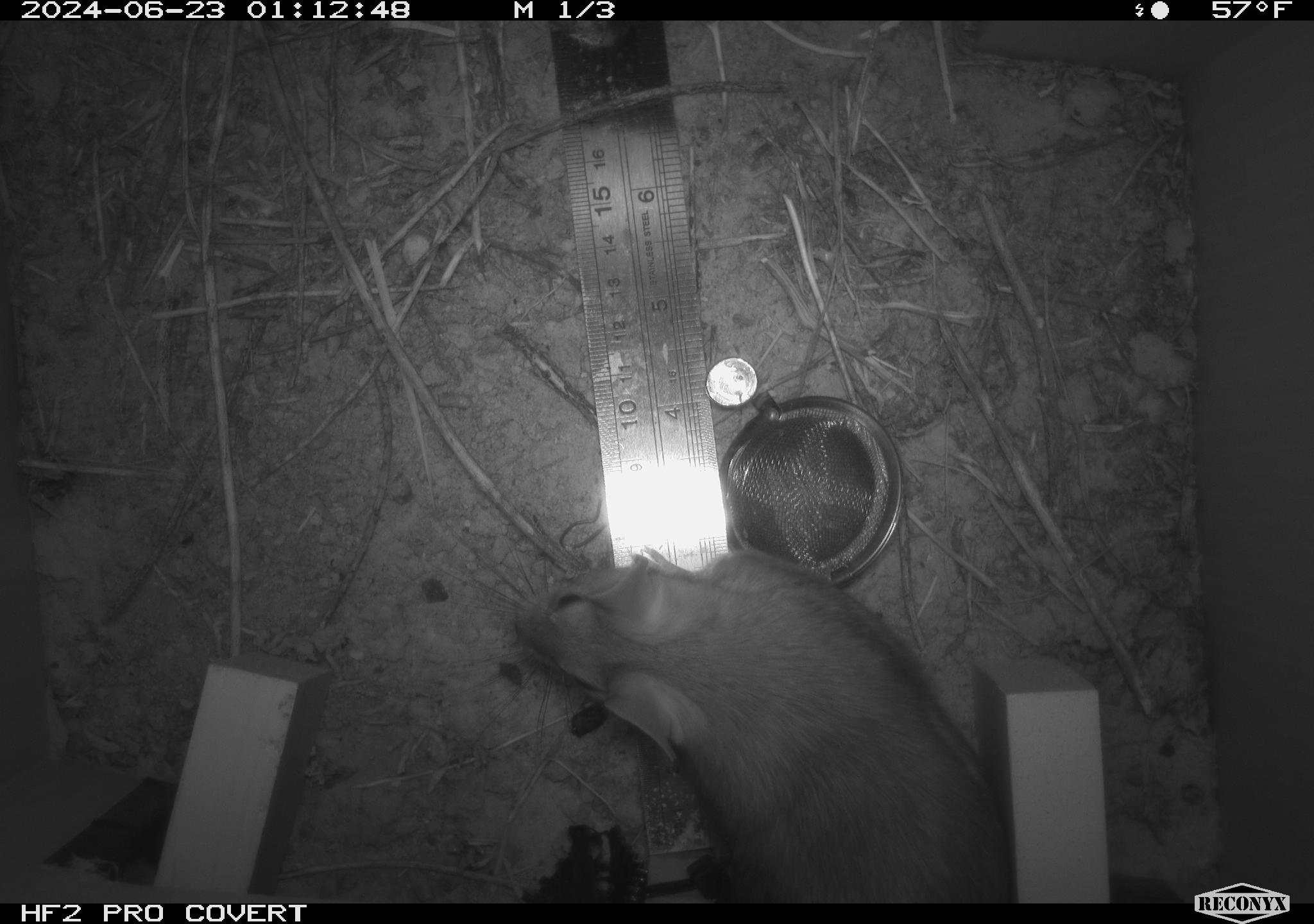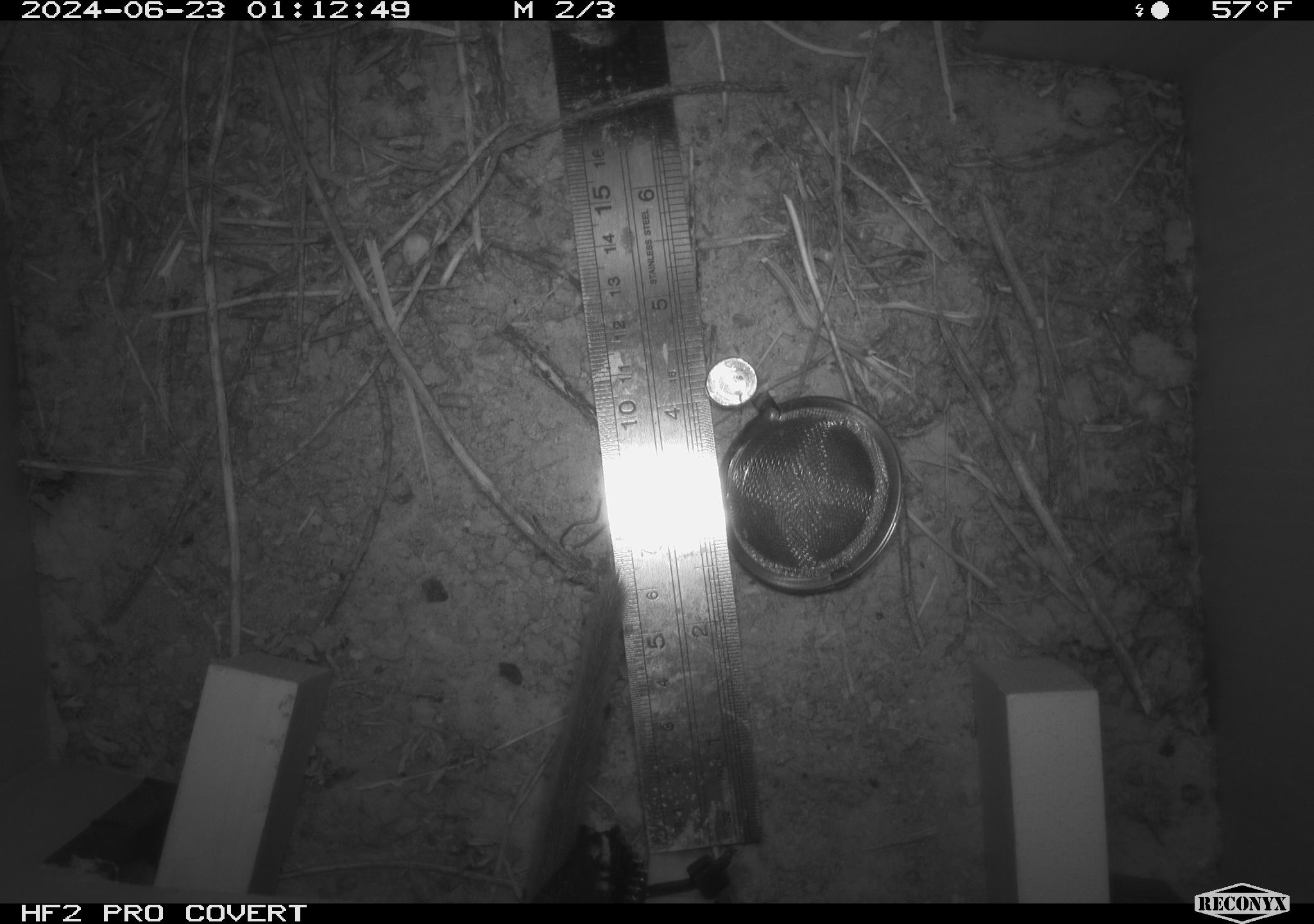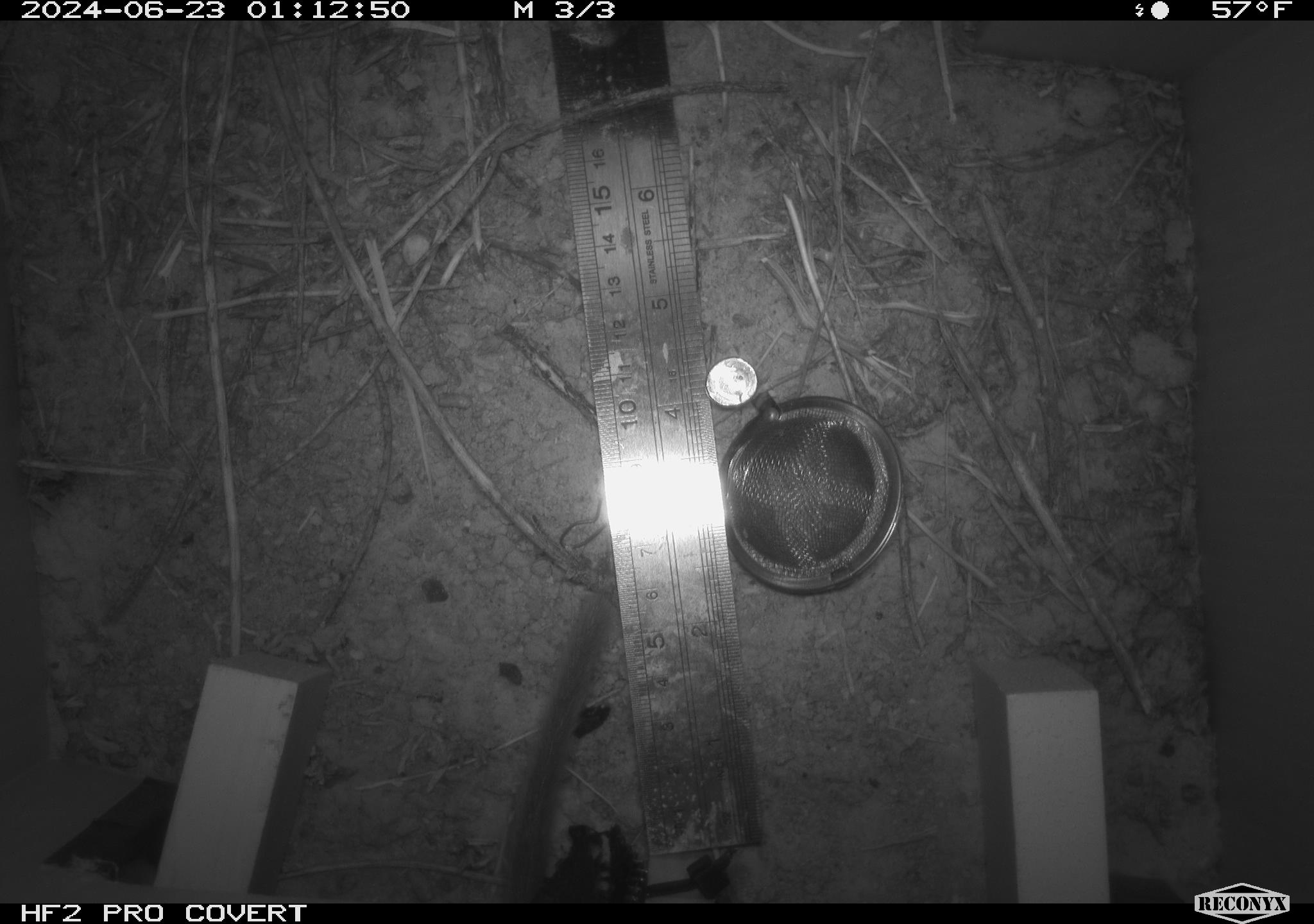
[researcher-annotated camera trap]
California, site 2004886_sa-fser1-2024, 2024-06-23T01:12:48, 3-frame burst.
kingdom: Animalia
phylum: Chordata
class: Mammalia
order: Rodentia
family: Cricetidae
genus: Neotoma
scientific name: Neotoma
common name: pack rat or woodrat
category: neotoma species